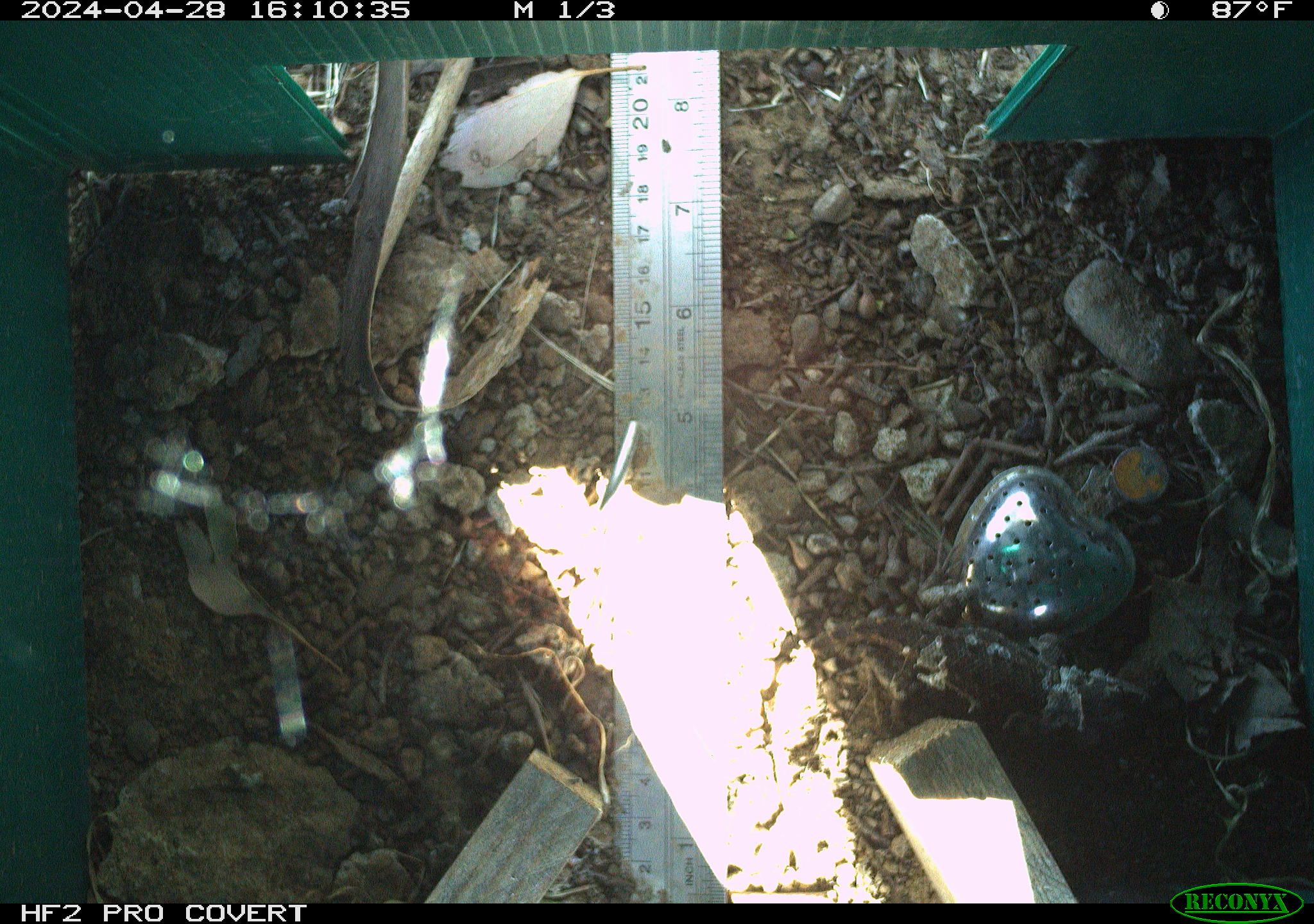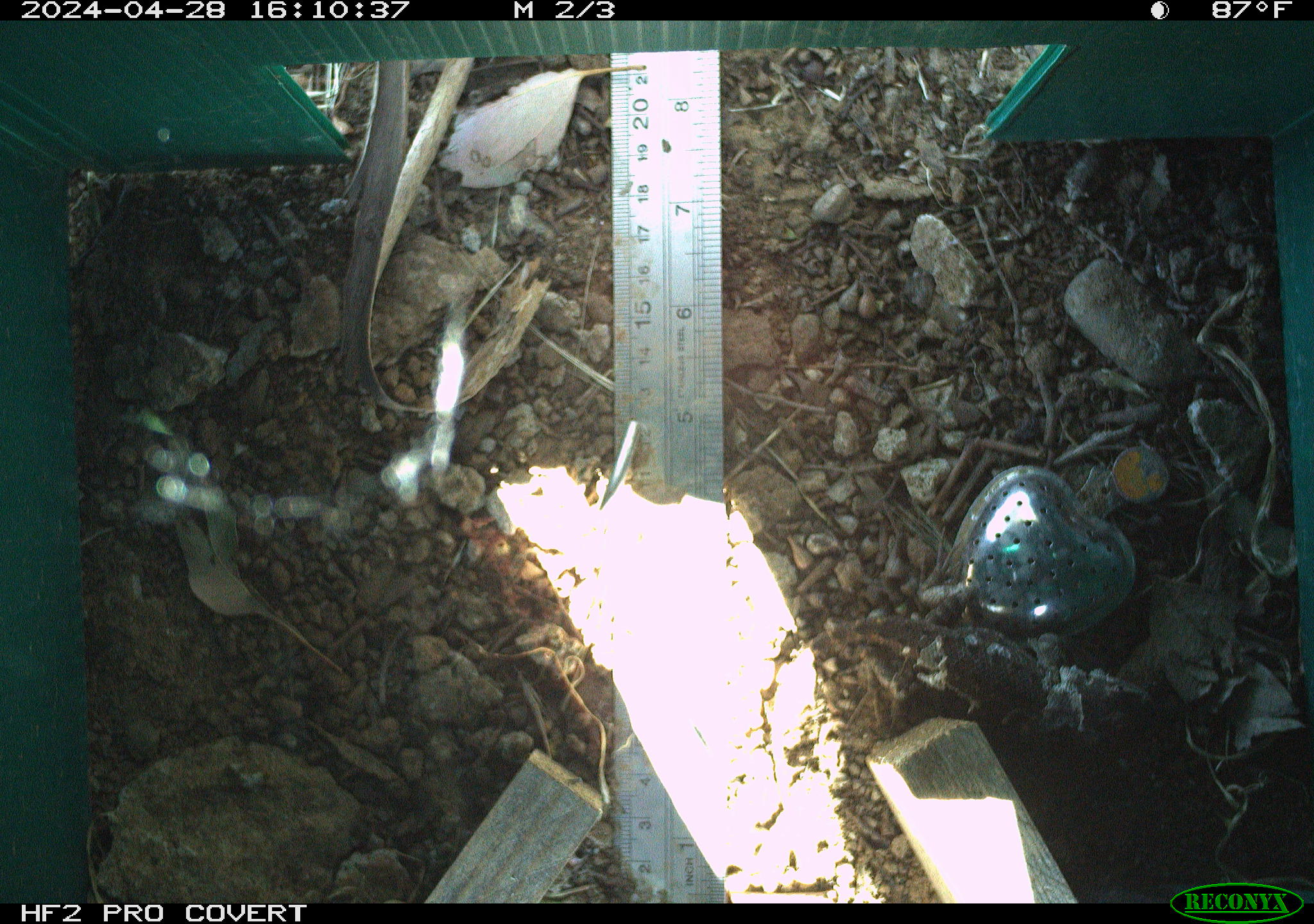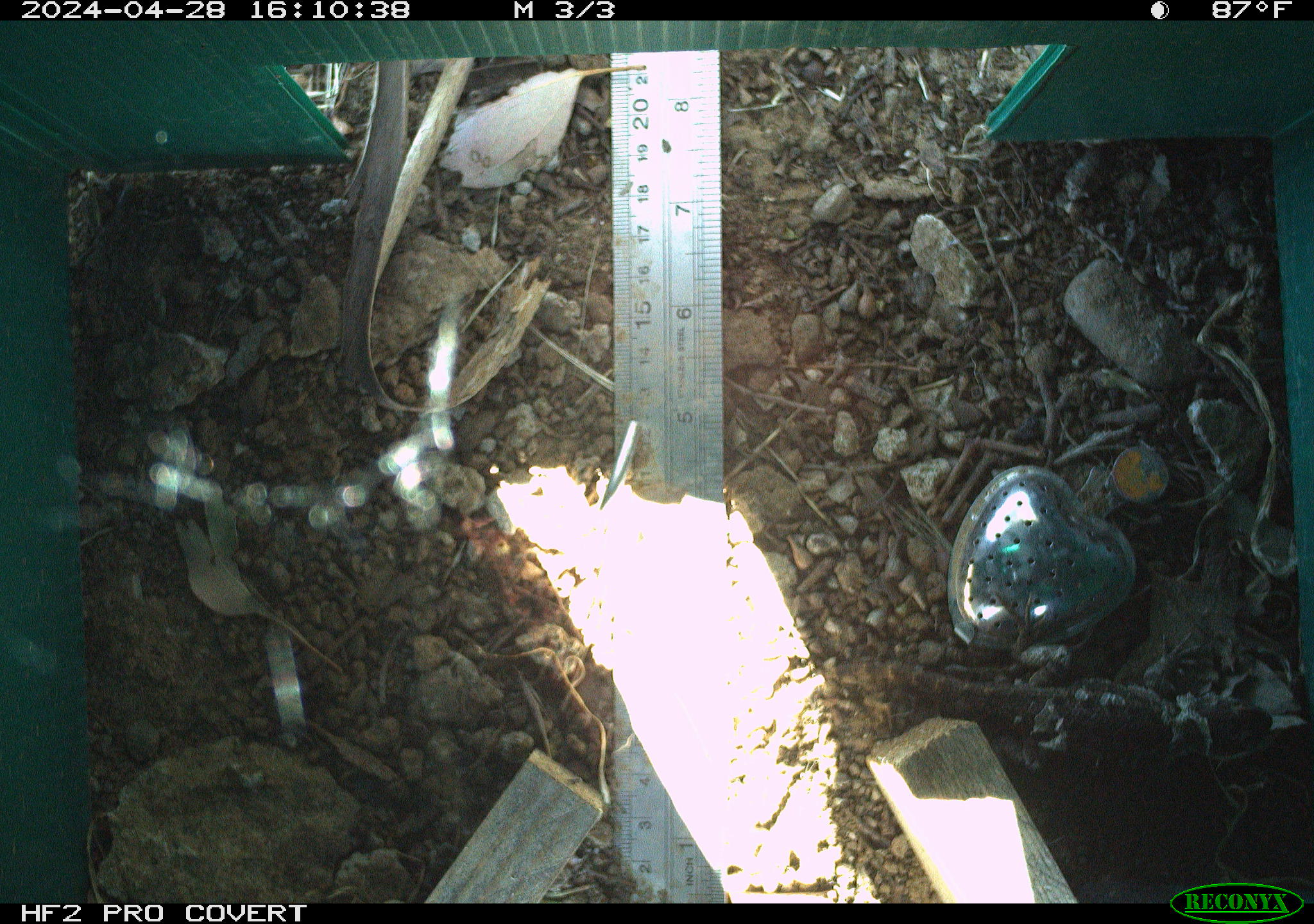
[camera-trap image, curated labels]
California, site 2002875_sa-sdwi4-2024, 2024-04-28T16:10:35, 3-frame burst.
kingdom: Animalia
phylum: Chordata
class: Reptilia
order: Squamata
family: Phrynosomatidae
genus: Sceloporus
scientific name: Sceloporus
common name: spiny lizards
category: sceloporus species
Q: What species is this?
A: Sceloporus species (spiny lizards) (Sceloporus).